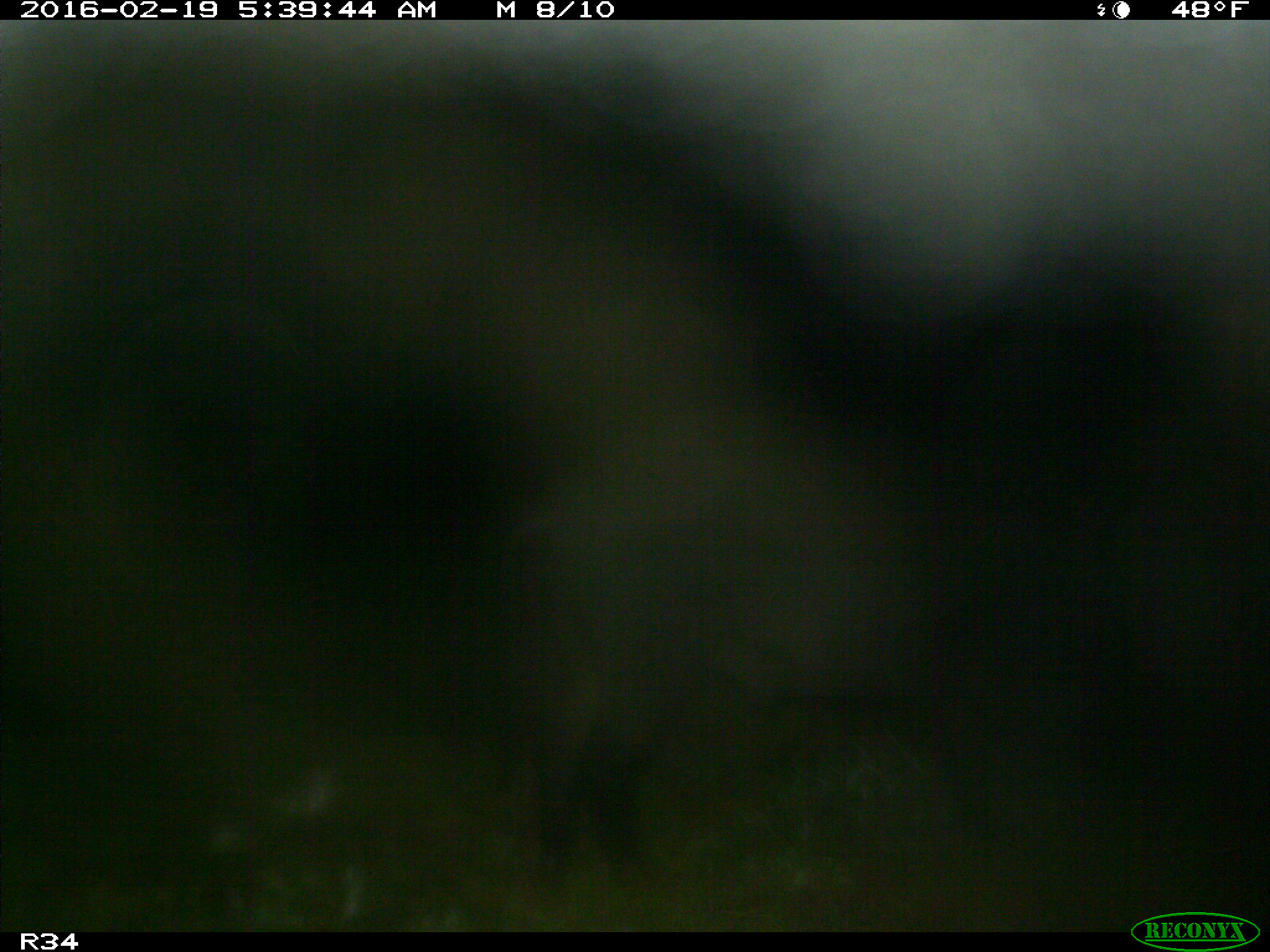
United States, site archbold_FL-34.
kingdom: Animalia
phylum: Chordata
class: Mammalia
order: Artiodactyla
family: Suidae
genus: Sus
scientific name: Sus scrofa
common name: wild boar